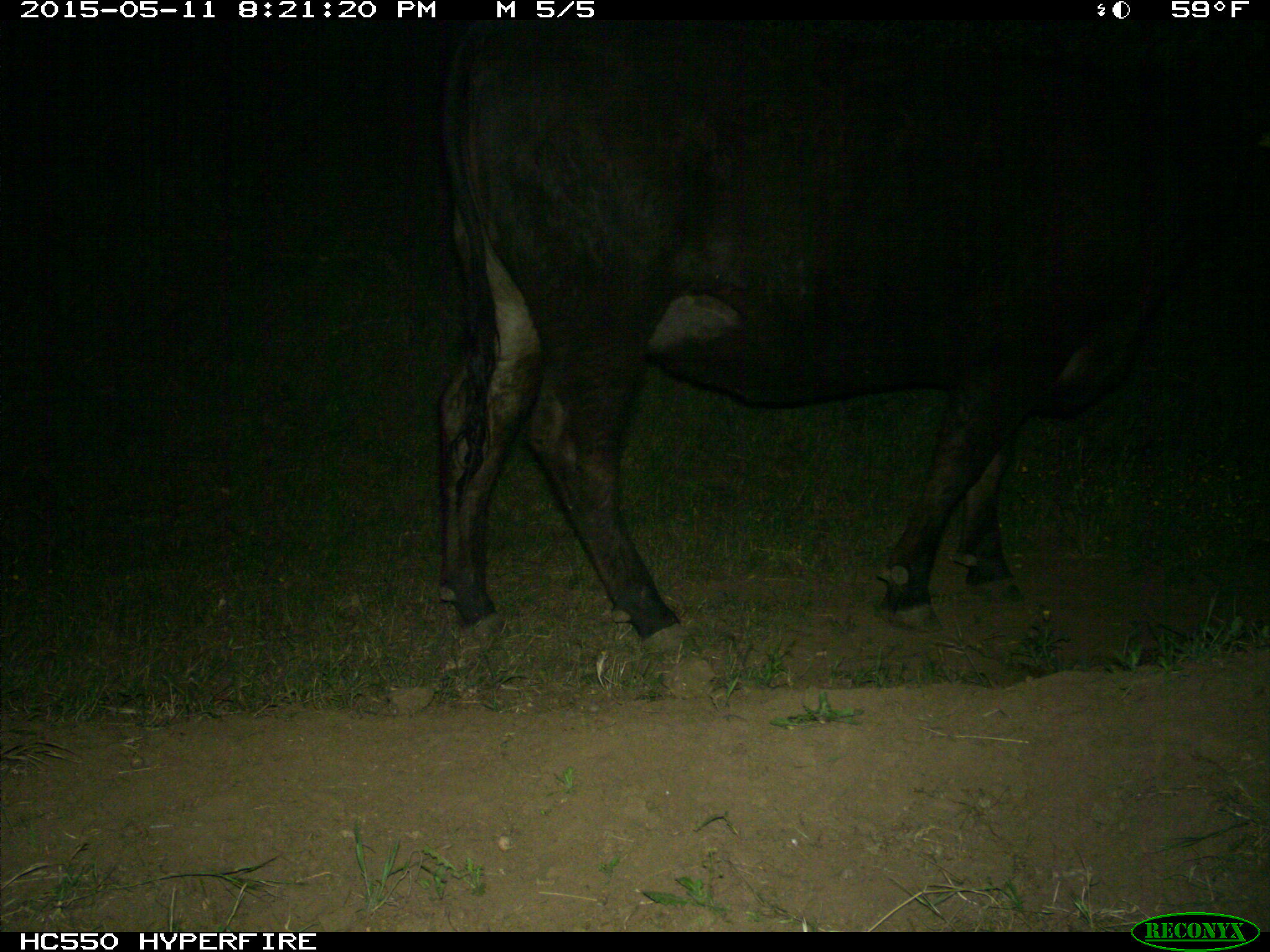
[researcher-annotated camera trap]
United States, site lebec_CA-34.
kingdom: Animalia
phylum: Chordata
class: Mammalia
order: Artiodactyla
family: Bovidae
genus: Bos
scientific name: Bos taurus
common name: domestic cow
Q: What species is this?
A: Bos taurus (domestic cow).